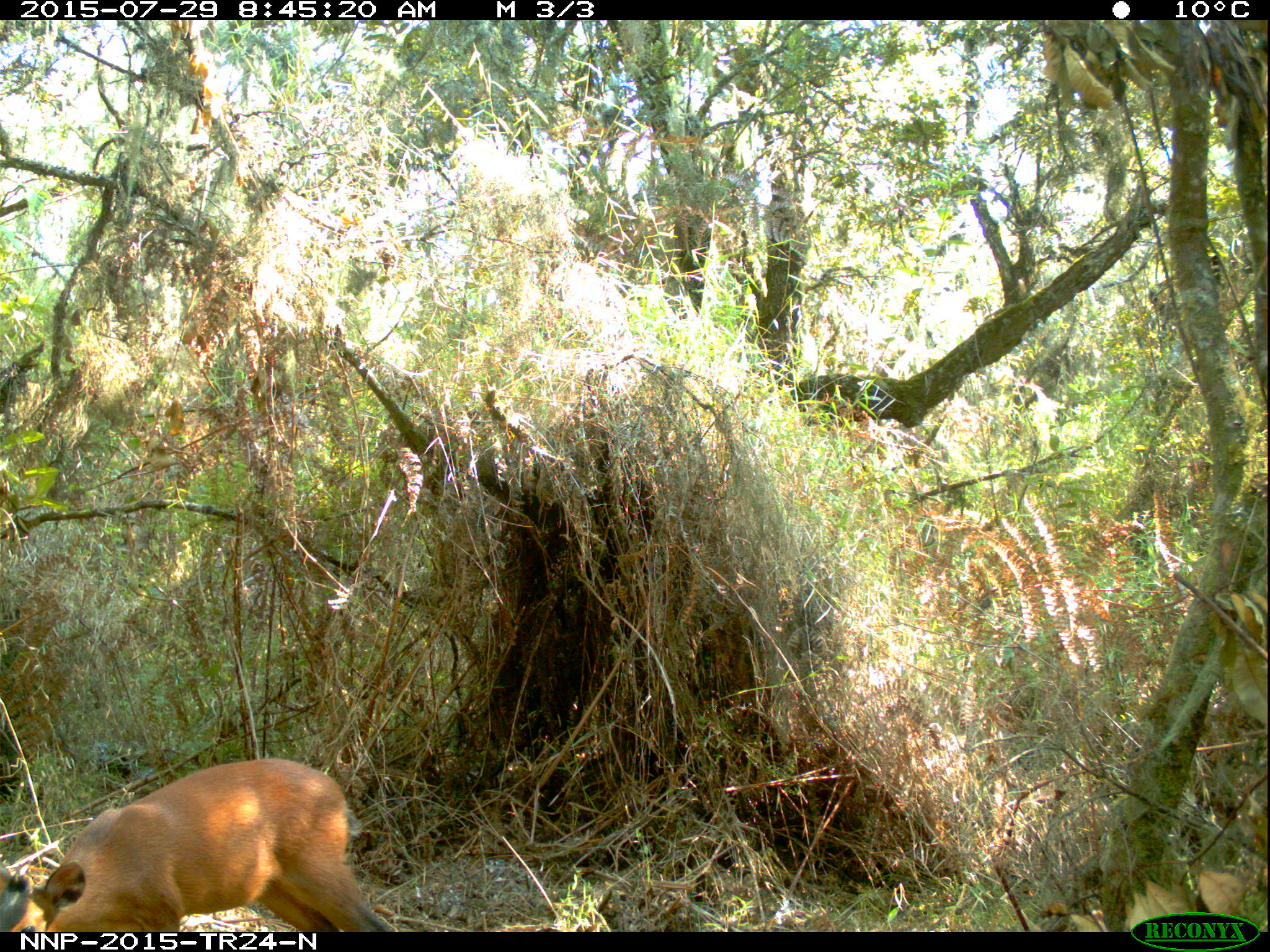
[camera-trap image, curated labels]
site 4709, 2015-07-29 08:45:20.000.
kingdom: Animalia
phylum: Chordata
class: Mammalia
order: Artiodactyla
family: Bovidae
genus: Cephalophus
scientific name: Cephalophus nigrifrons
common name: black-fronted duiker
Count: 1.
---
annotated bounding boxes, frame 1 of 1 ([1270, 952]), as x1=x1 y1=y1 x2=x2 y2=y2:
cephalophus nigrifrons: x1=0 y1=757 x2=397 y2=932